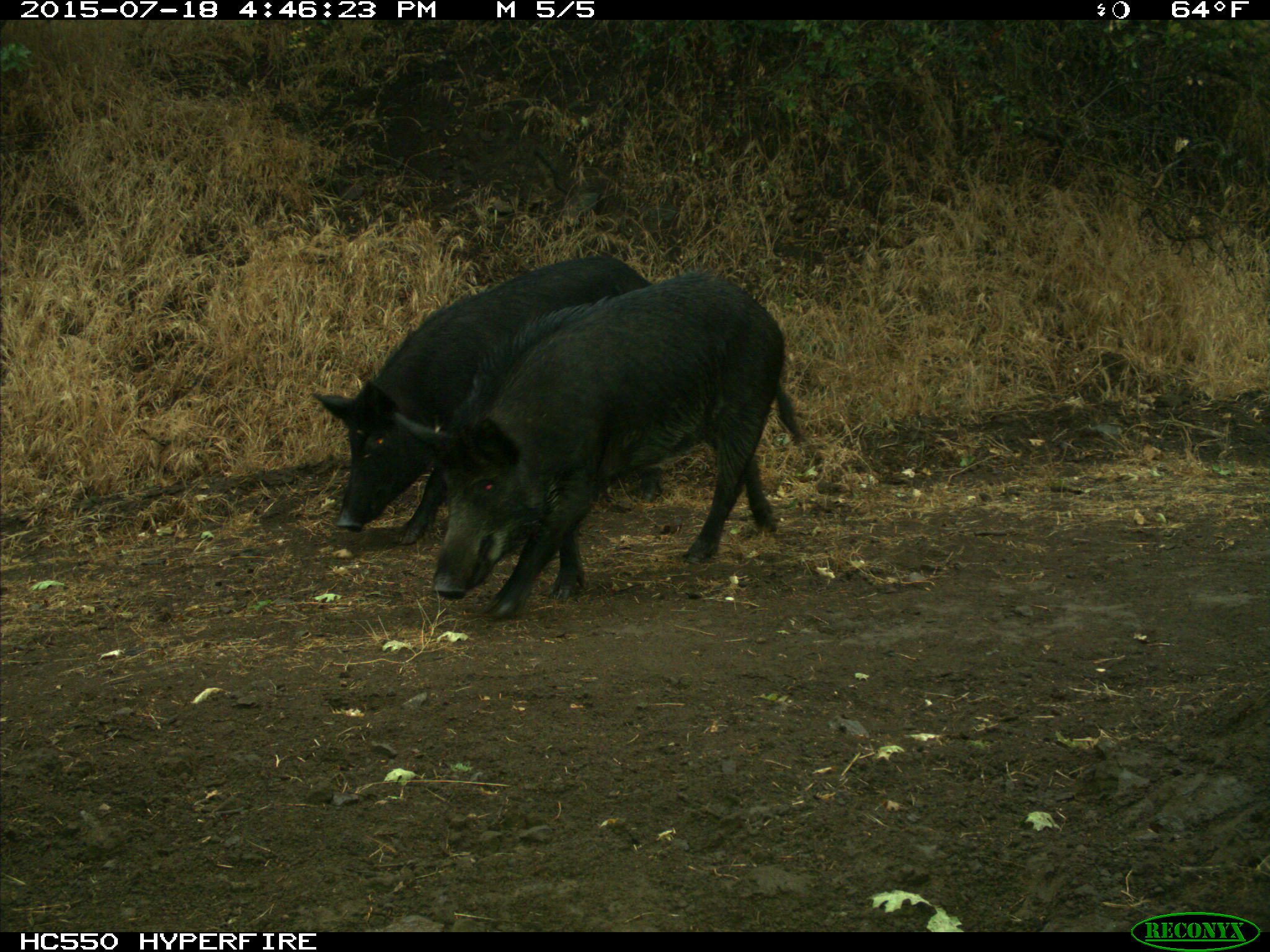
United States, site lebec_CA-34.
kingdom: Animalia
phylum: Chordata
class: Mammalia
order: Artiodactyla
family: Suidae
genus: Sus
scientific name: Sus scrofa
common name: wild boar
Sus scrofa (wild boar).